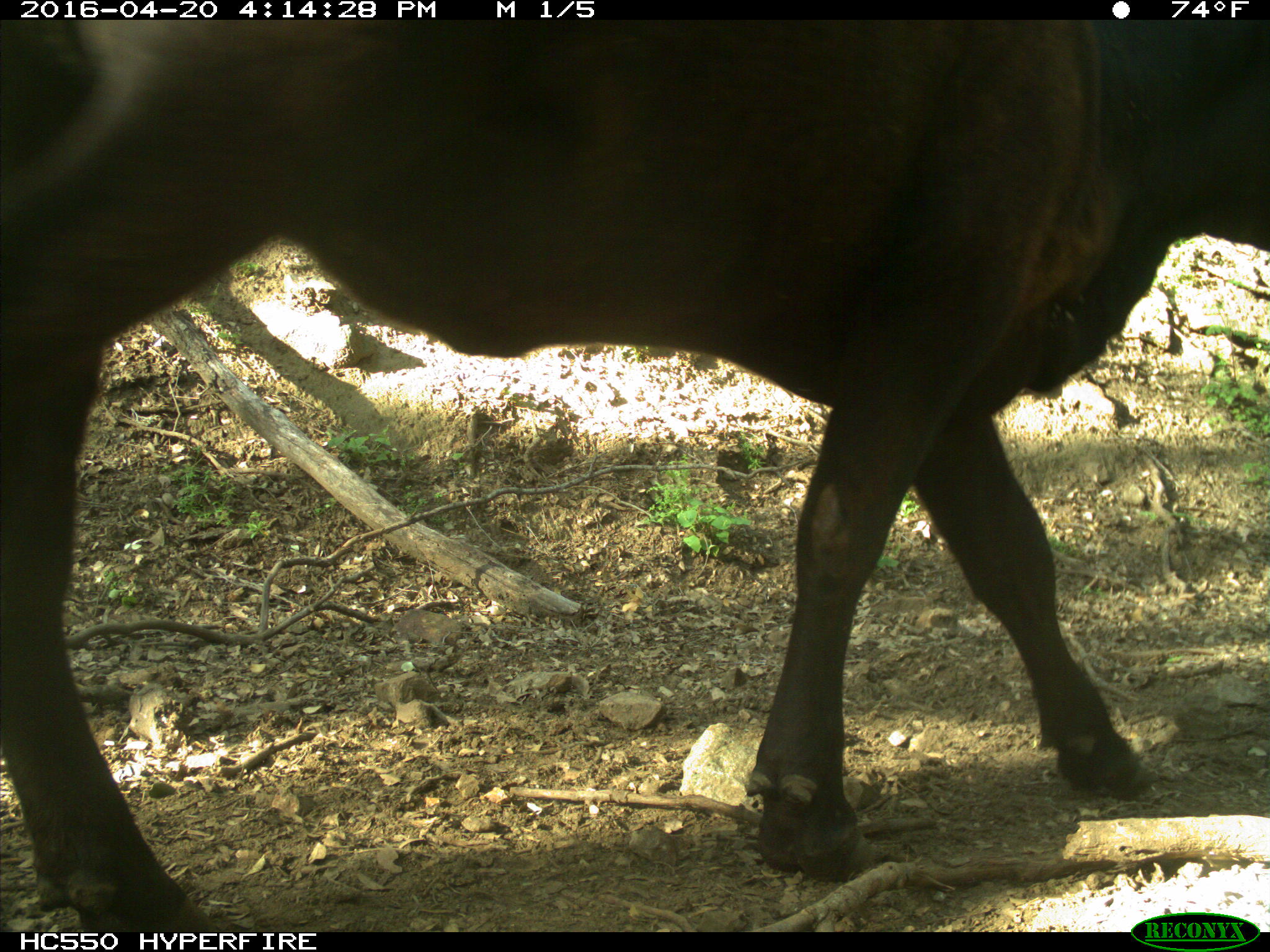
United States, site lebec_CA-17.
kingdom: Animalia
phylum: Chordata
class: Mammalia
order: Artiodactyla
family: Bovidae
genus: Bos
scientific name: Bos taurus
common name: domestic cow